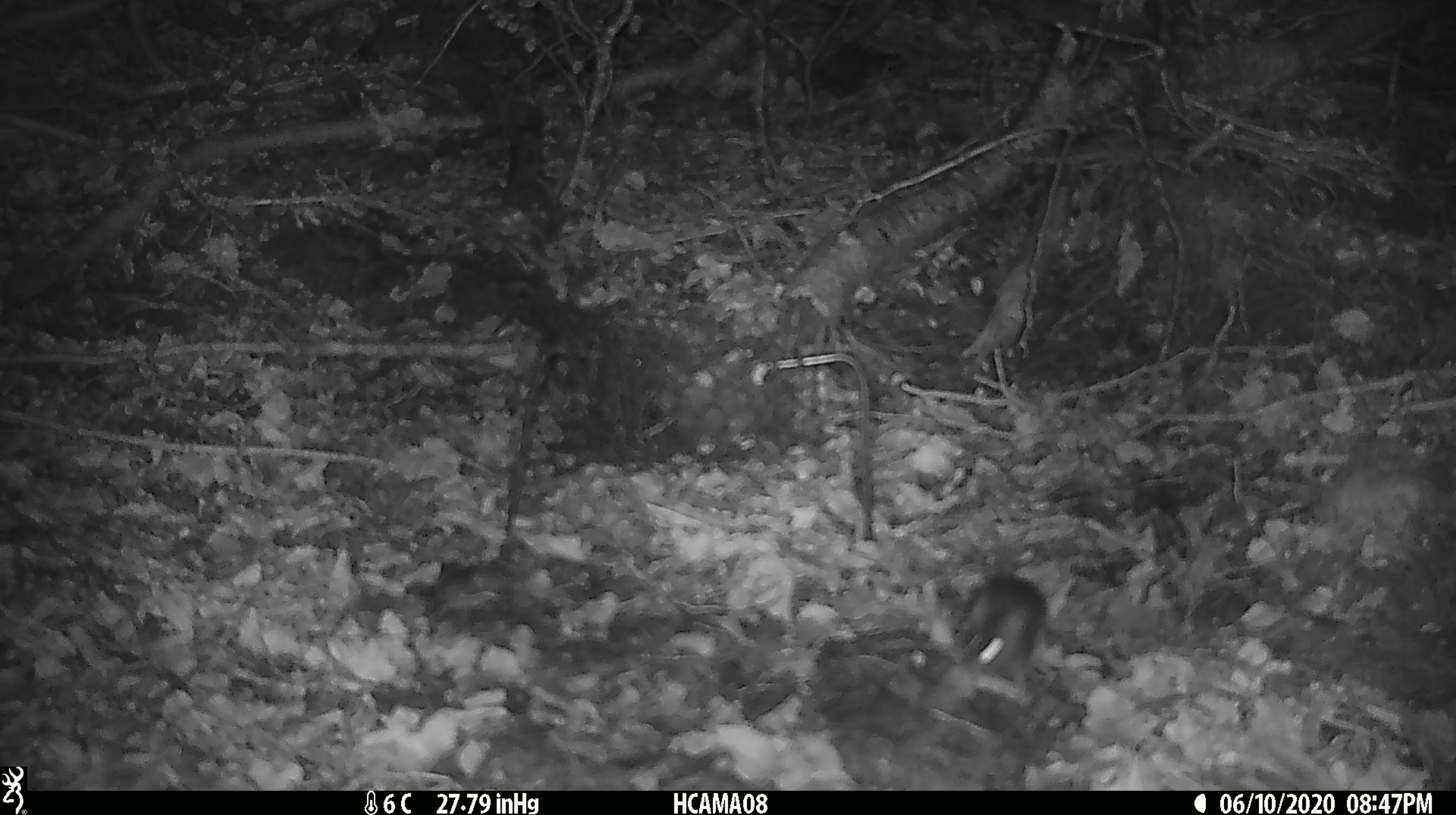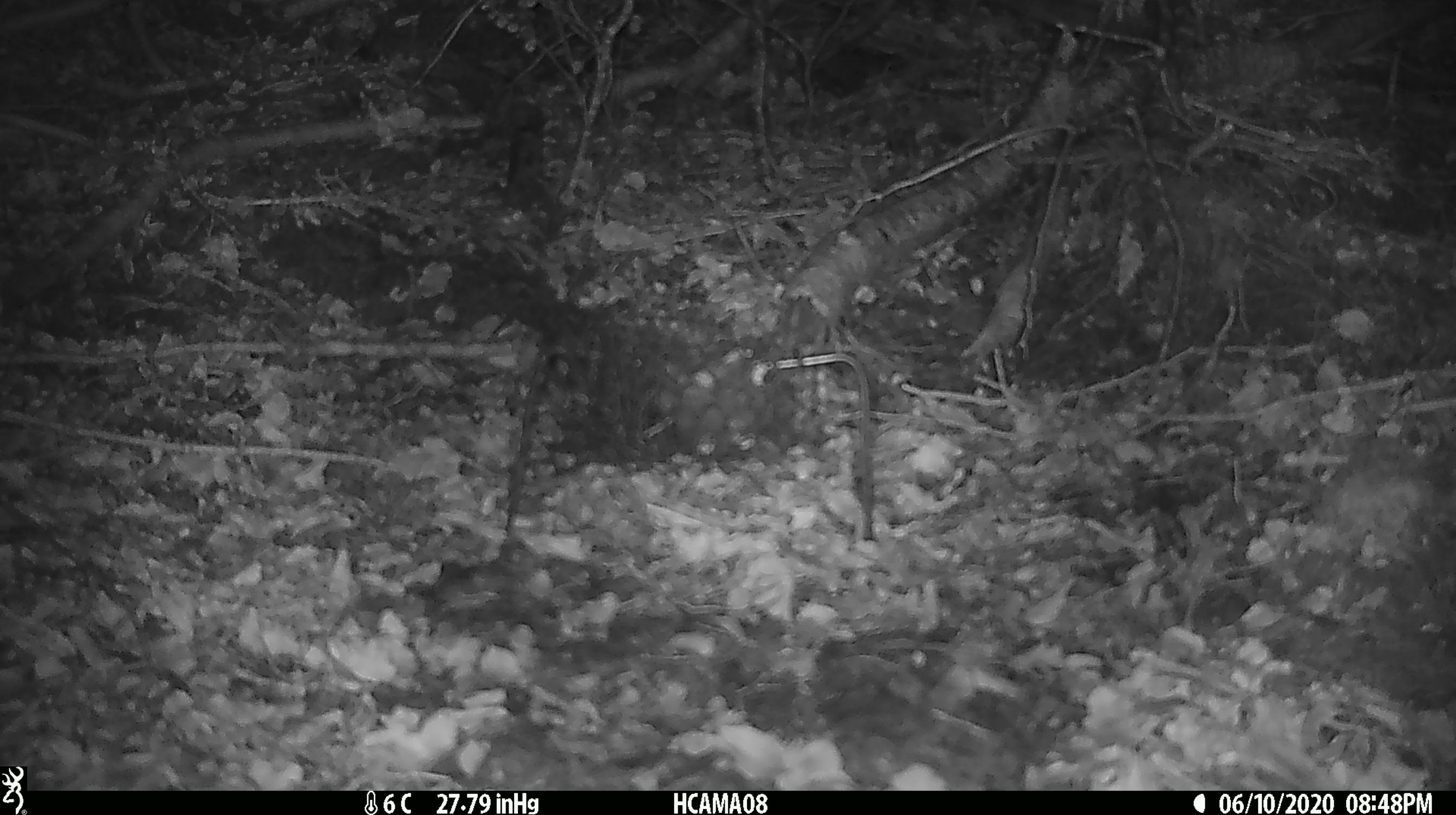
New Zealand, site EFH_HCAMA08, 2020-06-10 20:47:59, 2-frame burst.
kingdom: Animalia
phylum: Chordata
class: Mammalia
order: Rodentia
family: Muridae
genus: Mus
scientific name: Mus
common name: mouse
Mouse (Mus).